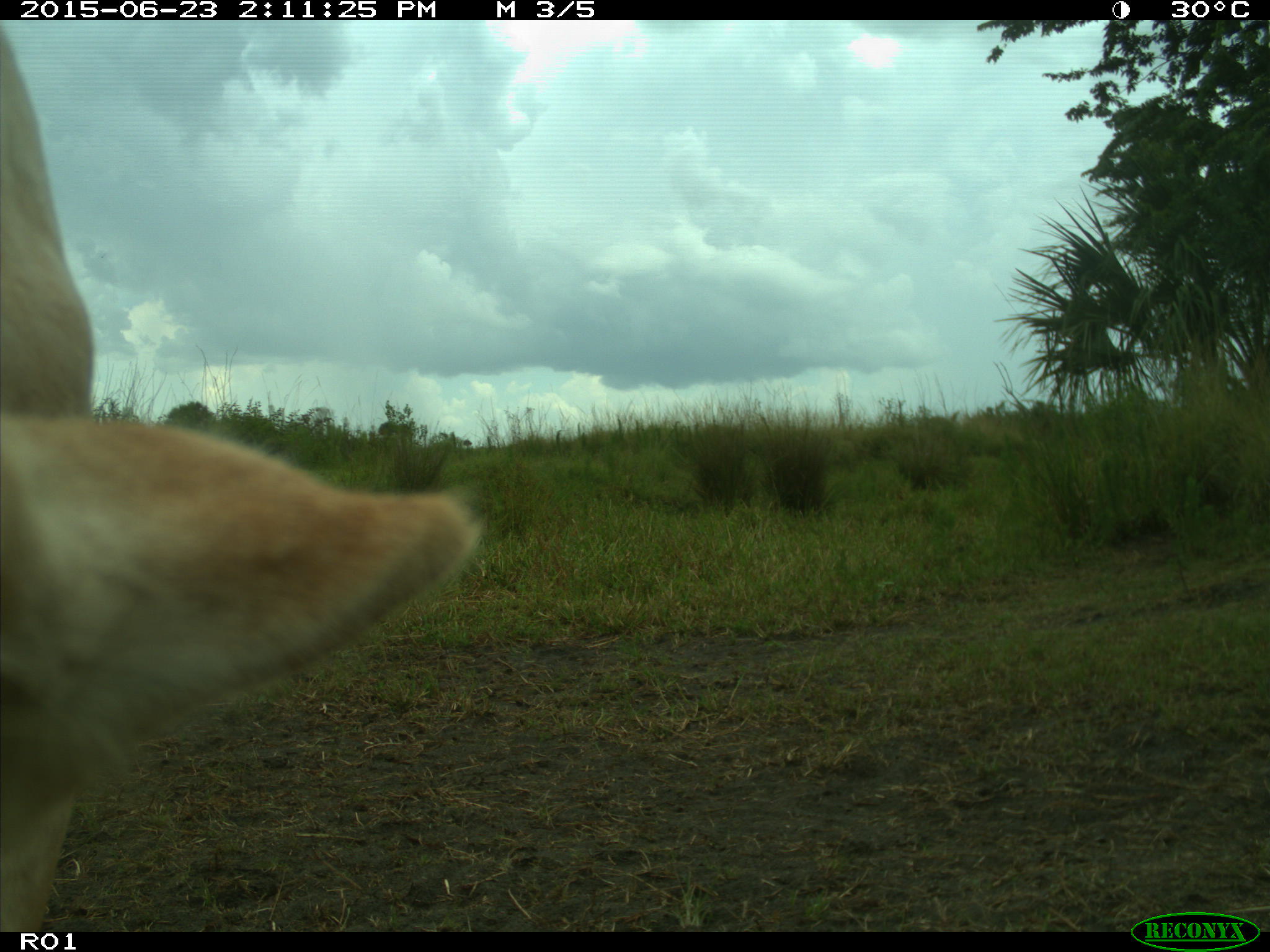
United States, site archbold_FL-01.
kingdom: Animalia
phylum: Chordata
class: Mammalia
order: Artiodactyla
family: Bovidae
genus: Bos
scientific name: Bos taurus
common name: domestic cow